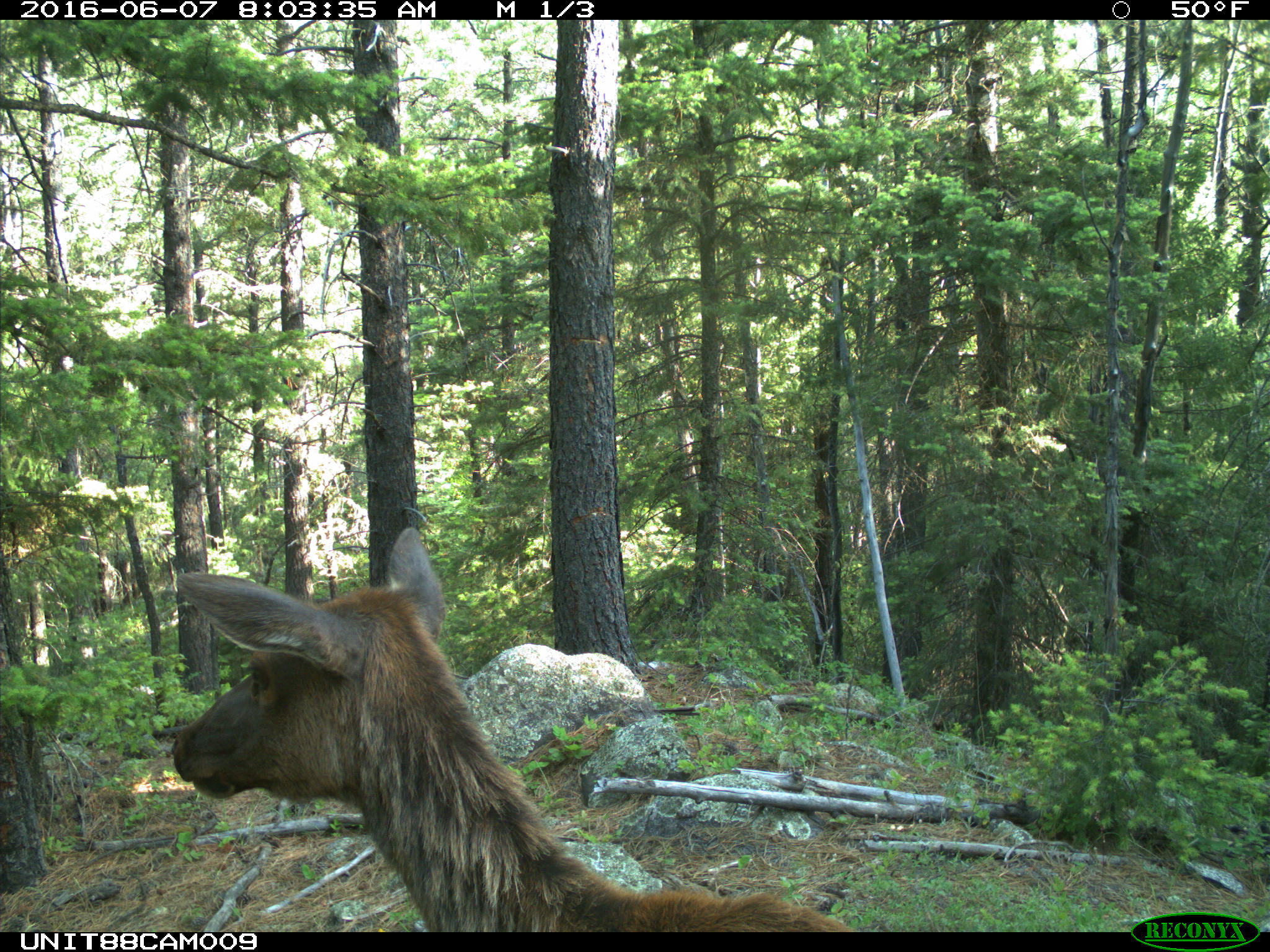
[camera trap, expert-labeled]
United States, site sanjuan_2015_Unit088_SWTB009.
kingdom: Animalia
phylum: Chordata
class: Mammalia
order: Artiodactyla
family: Cervidae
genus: Cervus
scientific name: Cervus elaphus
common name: red deer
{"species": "Cervus elaphus (red deer)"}